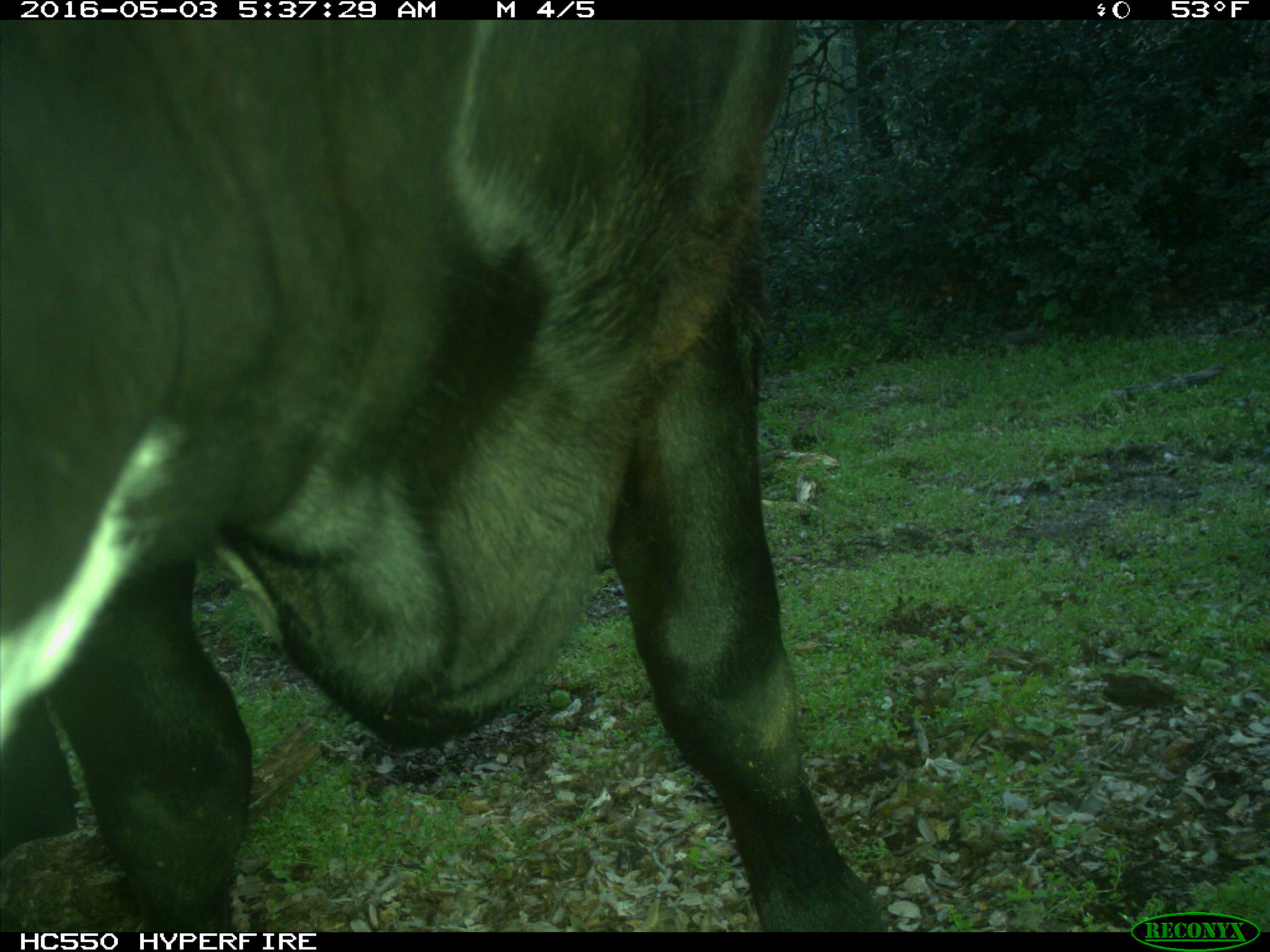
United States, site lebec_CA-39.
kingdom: Animalia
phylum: Chordata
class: Mammalia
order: Artiodactyla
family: Bovidae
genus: Bos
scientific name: Bos taurus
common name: domestic cow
Bos taurus (domestic cow).